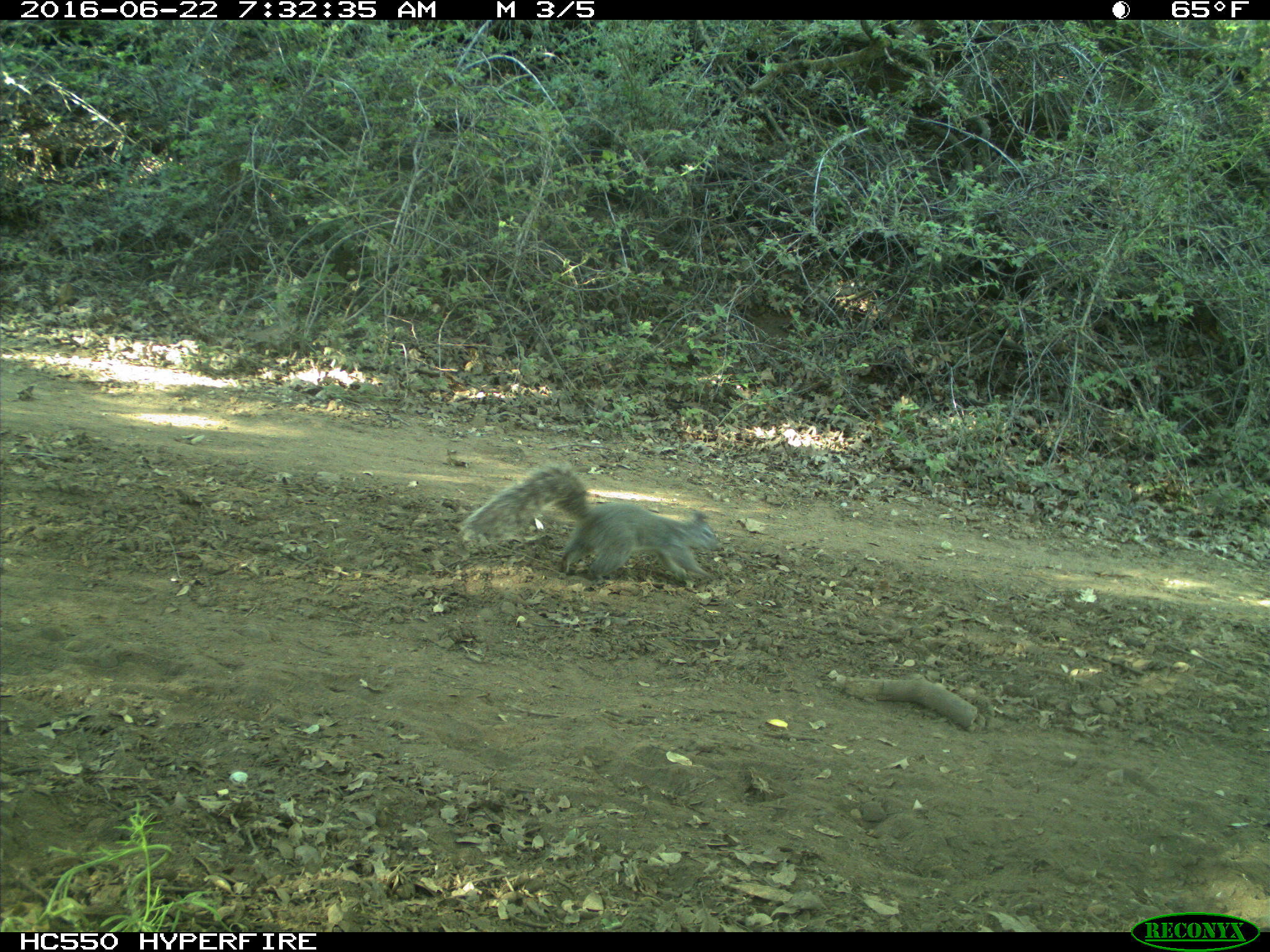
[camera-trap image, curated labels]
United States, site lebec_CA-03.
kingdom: Animalia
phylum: Chordata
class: Mammalia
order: Rodentia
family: Sciuridae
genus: Sciurus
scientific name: Sciurus carolinensis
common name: eastern gray squirrel